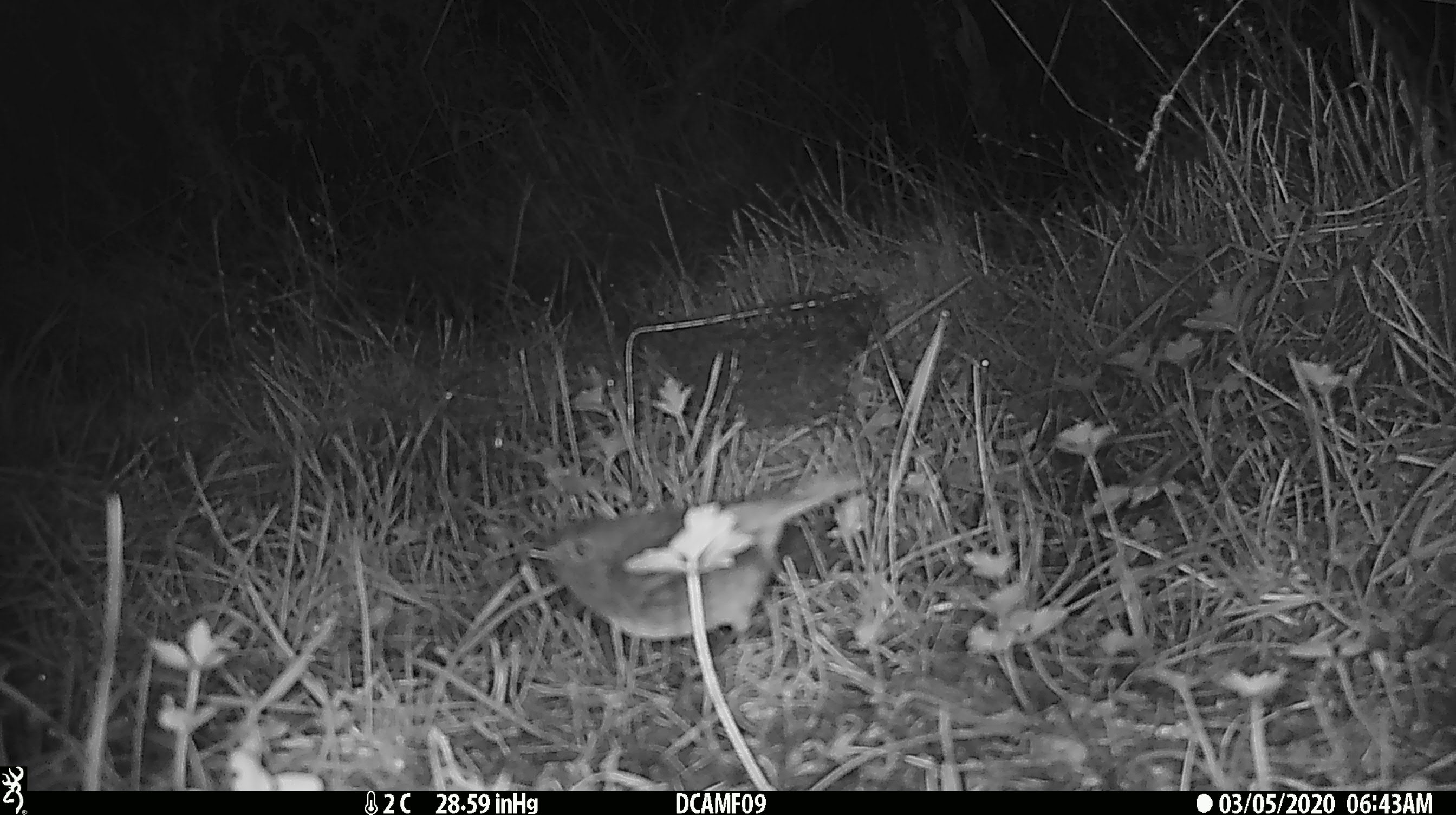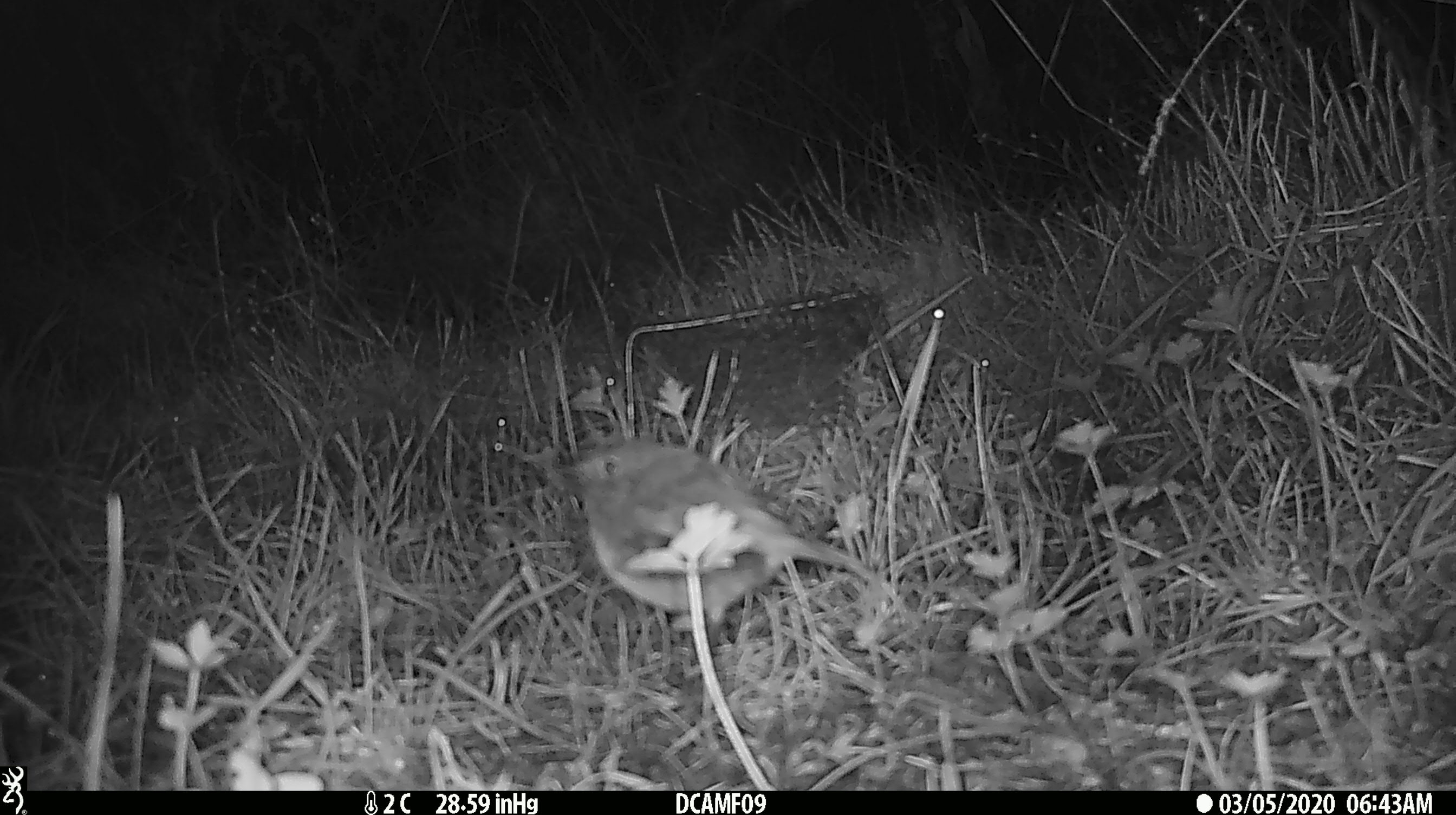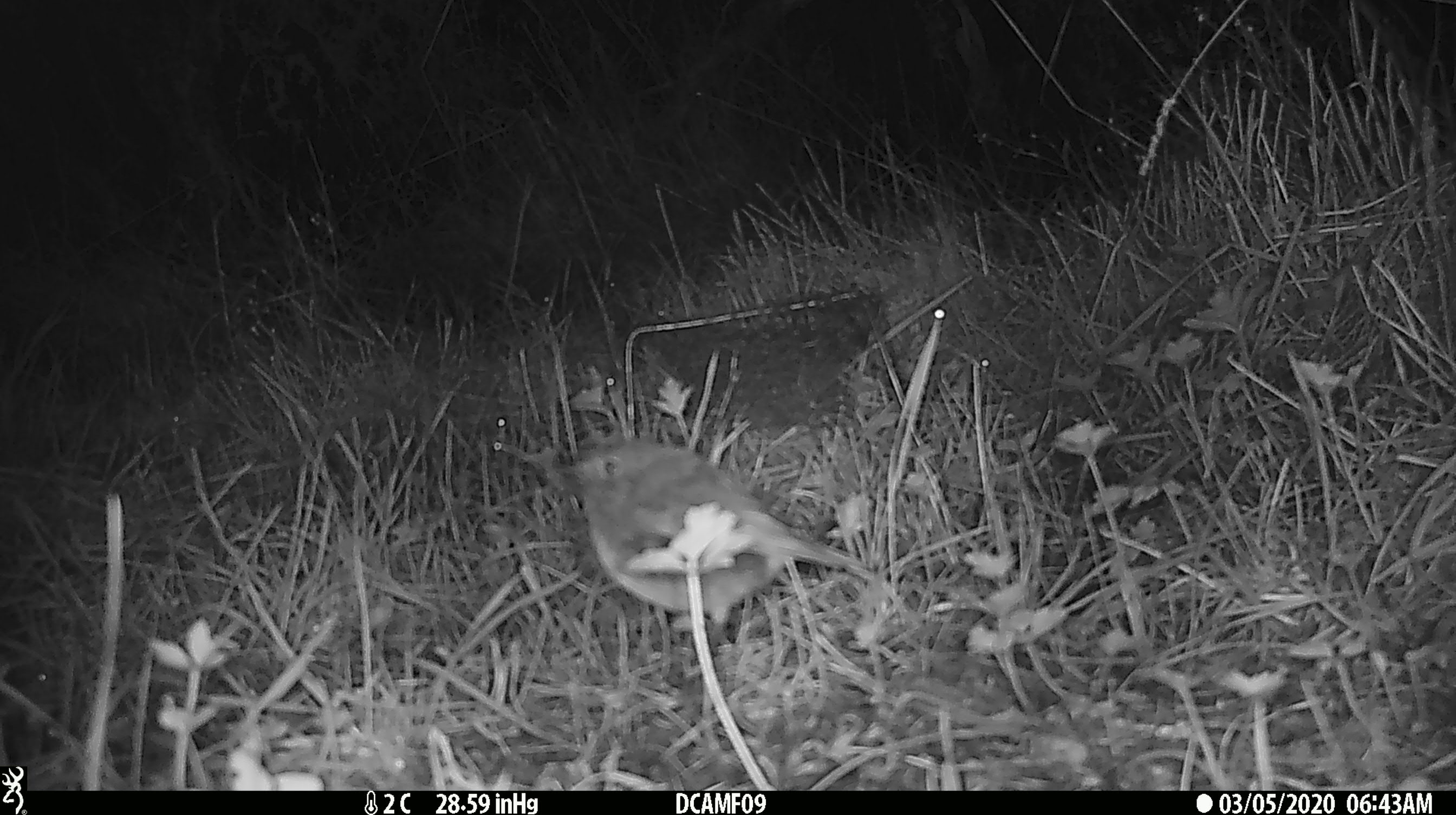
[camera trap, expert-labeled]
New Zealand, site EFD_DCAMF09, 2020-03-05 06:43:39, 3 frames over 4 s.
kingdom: Animalia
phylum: Chordata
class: Aves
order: Passeriformes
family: Petroicidae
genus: Petroica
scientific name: Petroica australis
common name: new zealand robin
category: robin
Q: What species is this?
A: Robin (new zealand robin) (Petroica australis).